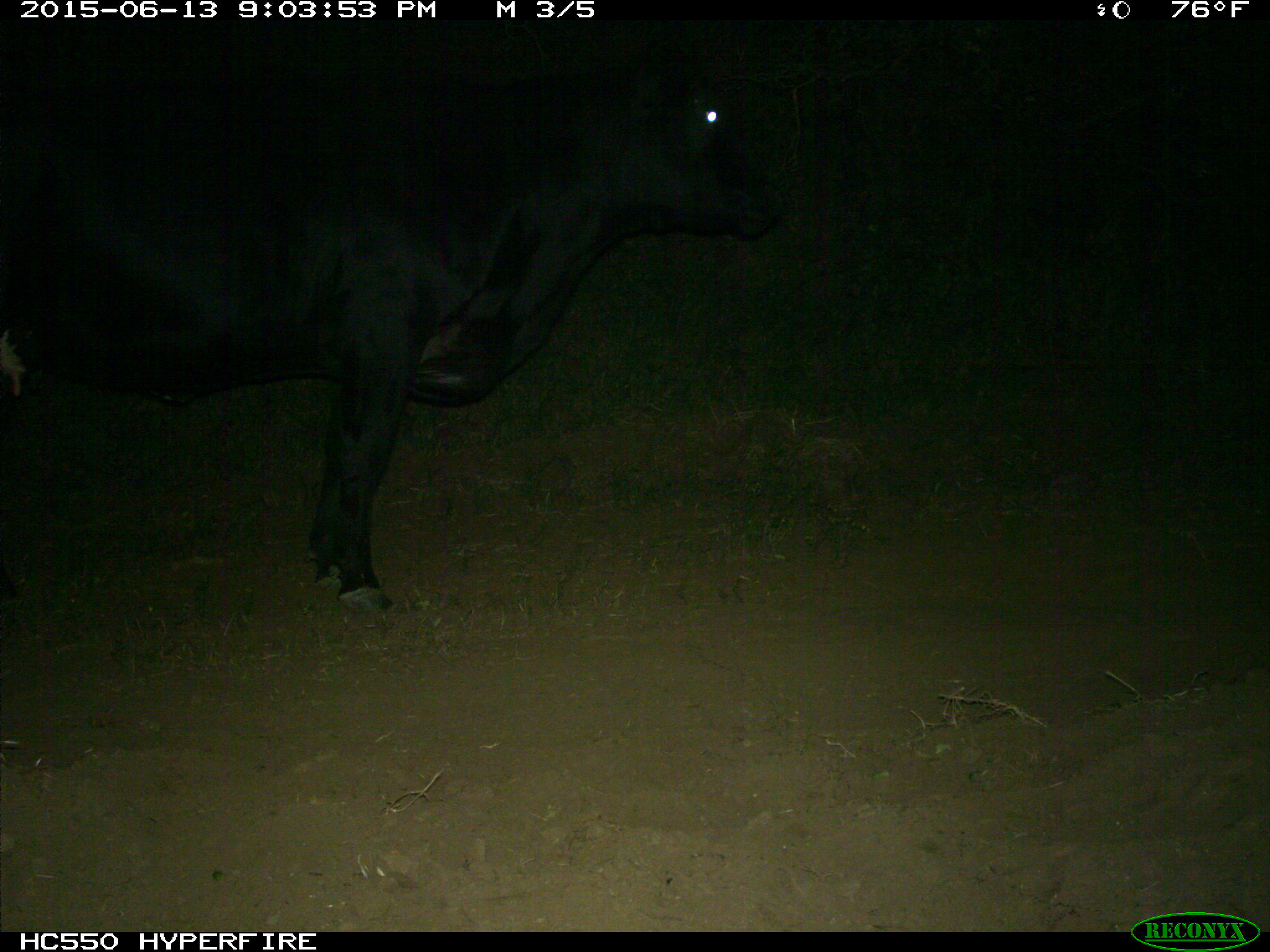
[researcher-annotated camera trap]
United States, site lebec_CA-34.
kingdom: Animalia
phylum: Chordata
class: Mammalia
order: Artiodactyla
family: Bovidae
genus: Bos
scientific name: Bos taurus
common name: domestic cow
Bos taurus (domestic cow).